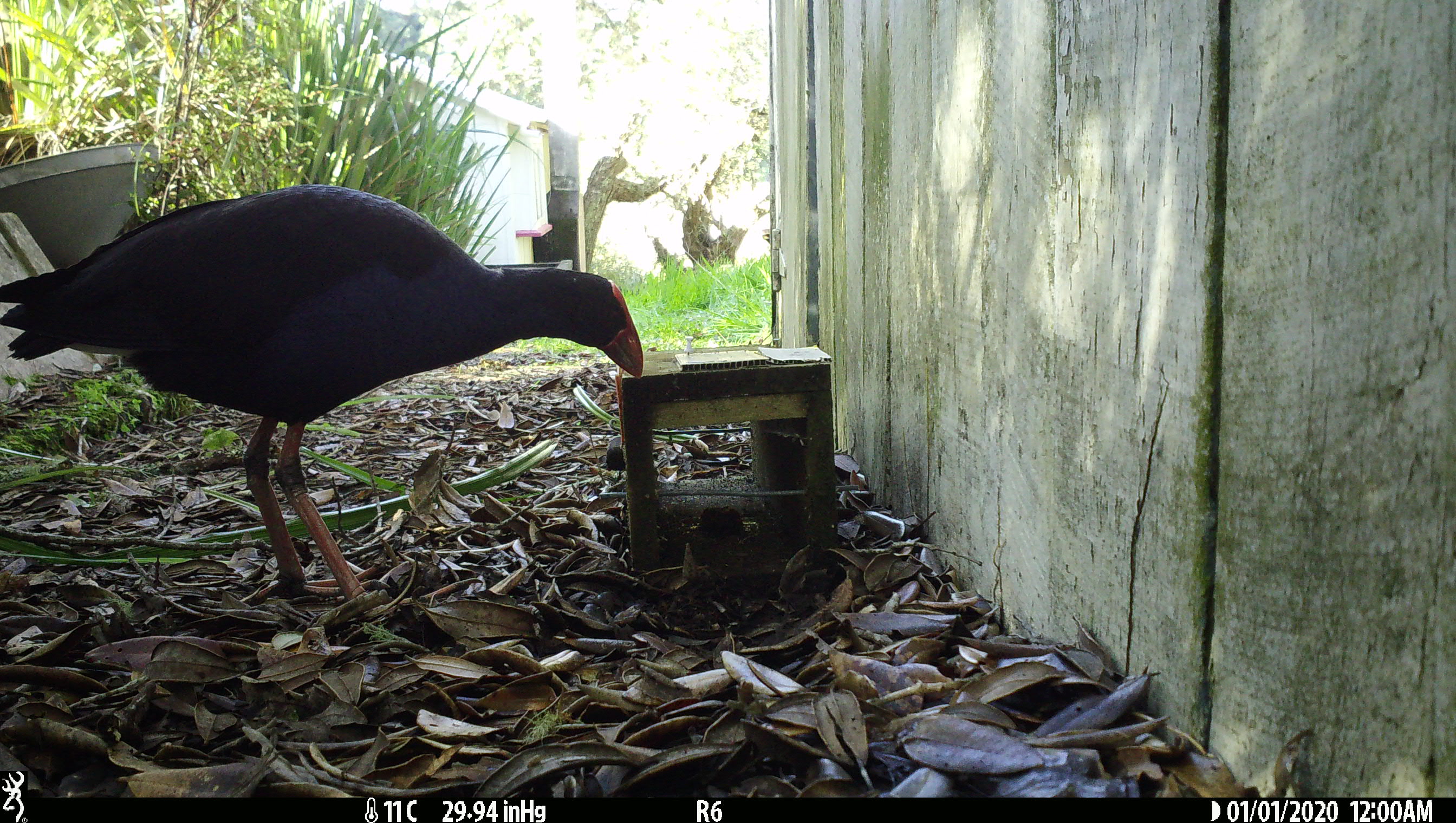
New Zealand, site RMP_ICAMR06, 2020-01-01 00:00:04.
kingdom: Animalia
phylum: Chordata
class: Aves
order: Gruiformes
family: Rallidae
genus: Porphyrio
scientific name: Porphyrio melanotus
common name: australasian swamphen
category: pukeko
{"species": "pukeko (australasian swamphen) (Porphyrio melanotus)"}